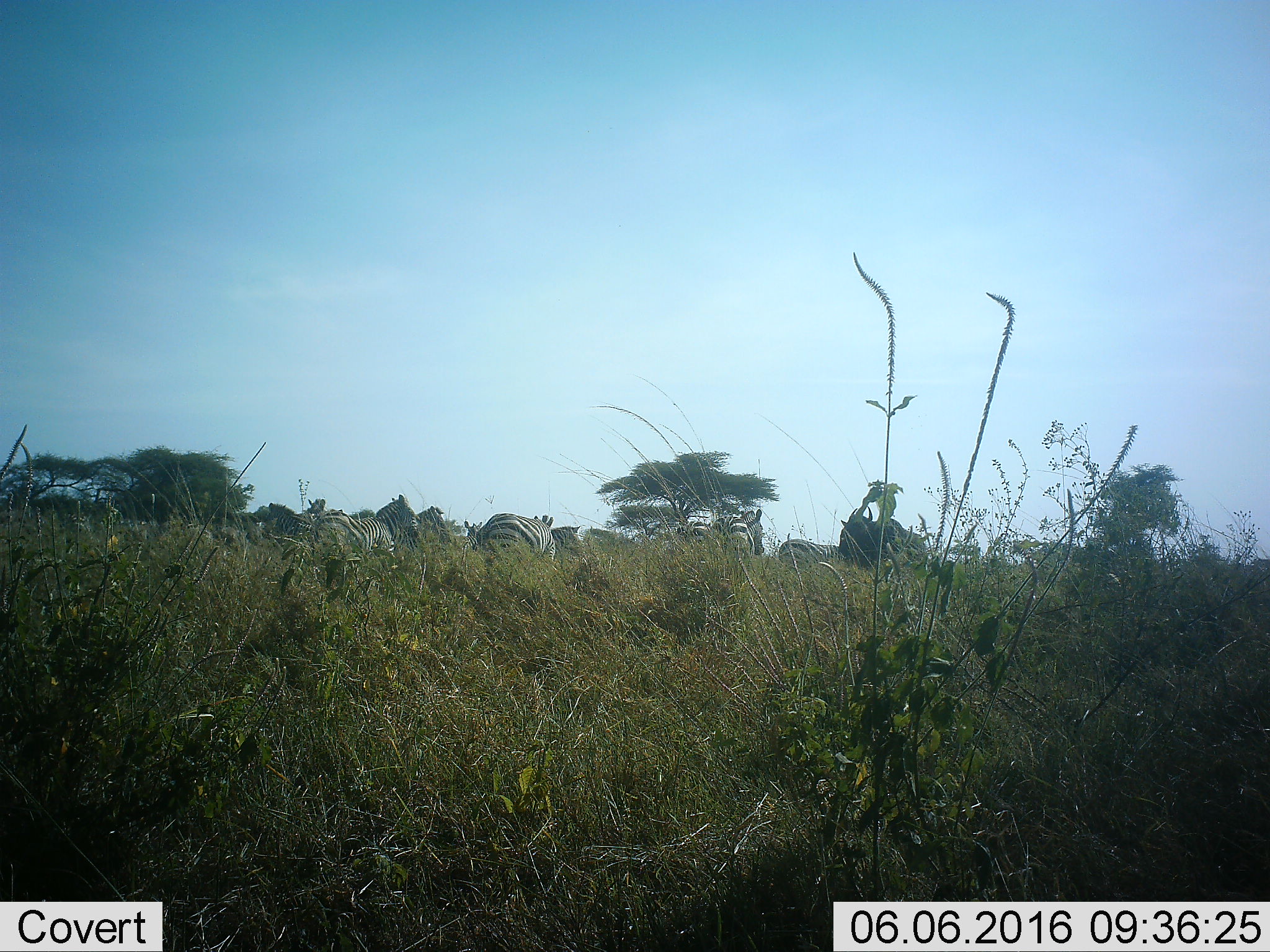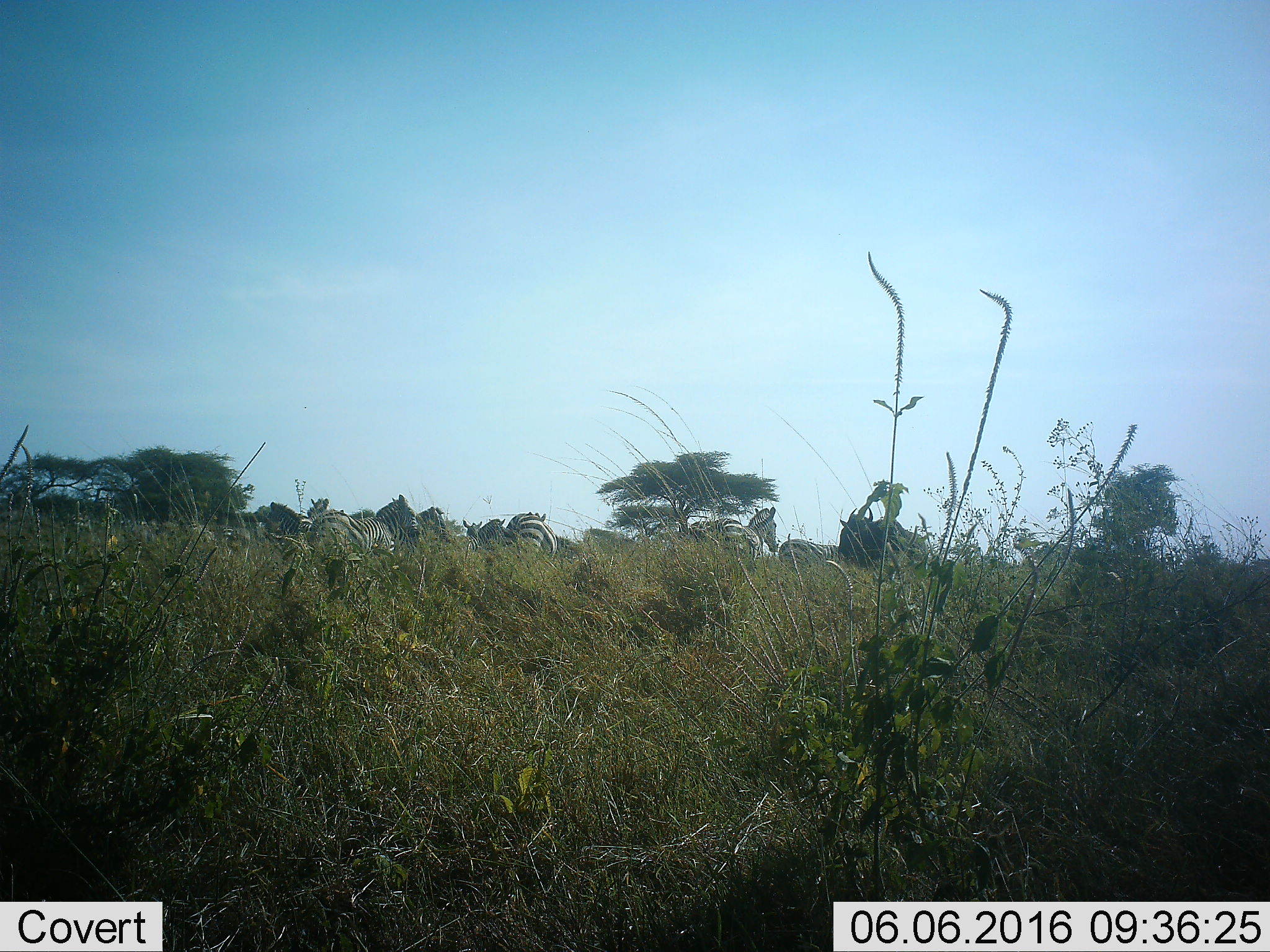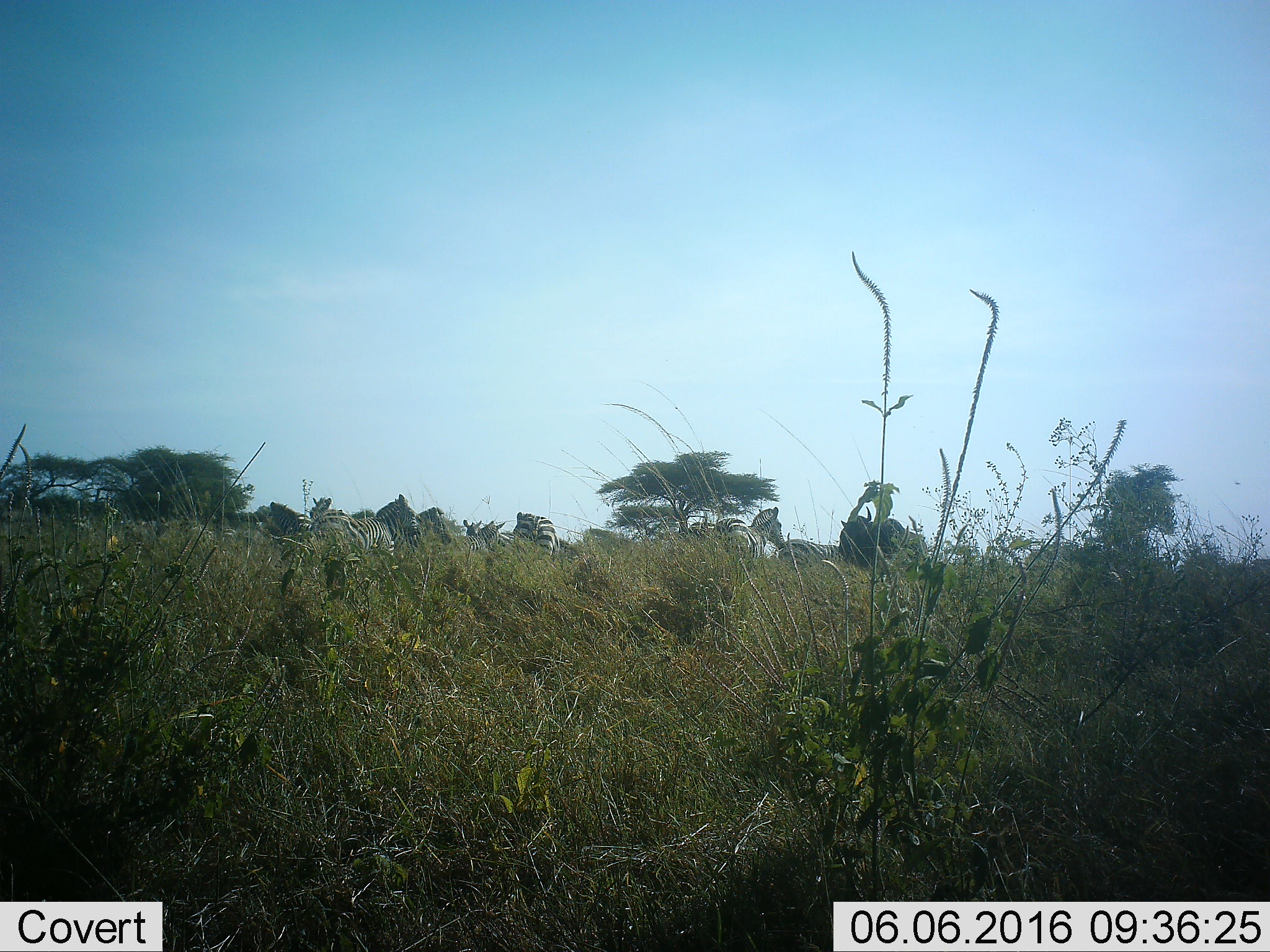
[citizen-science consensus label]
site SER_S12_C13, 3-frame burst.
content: unidentified animal